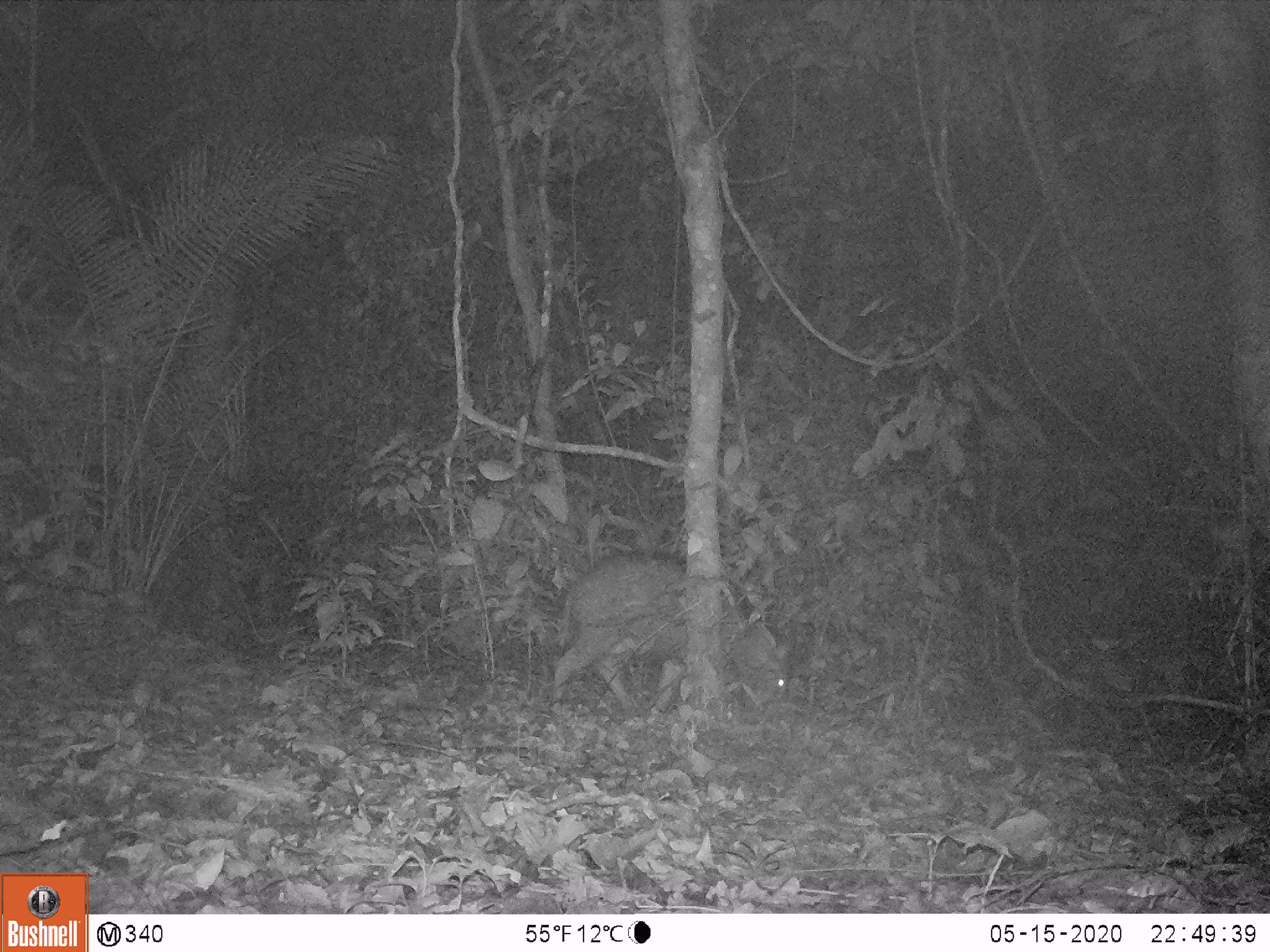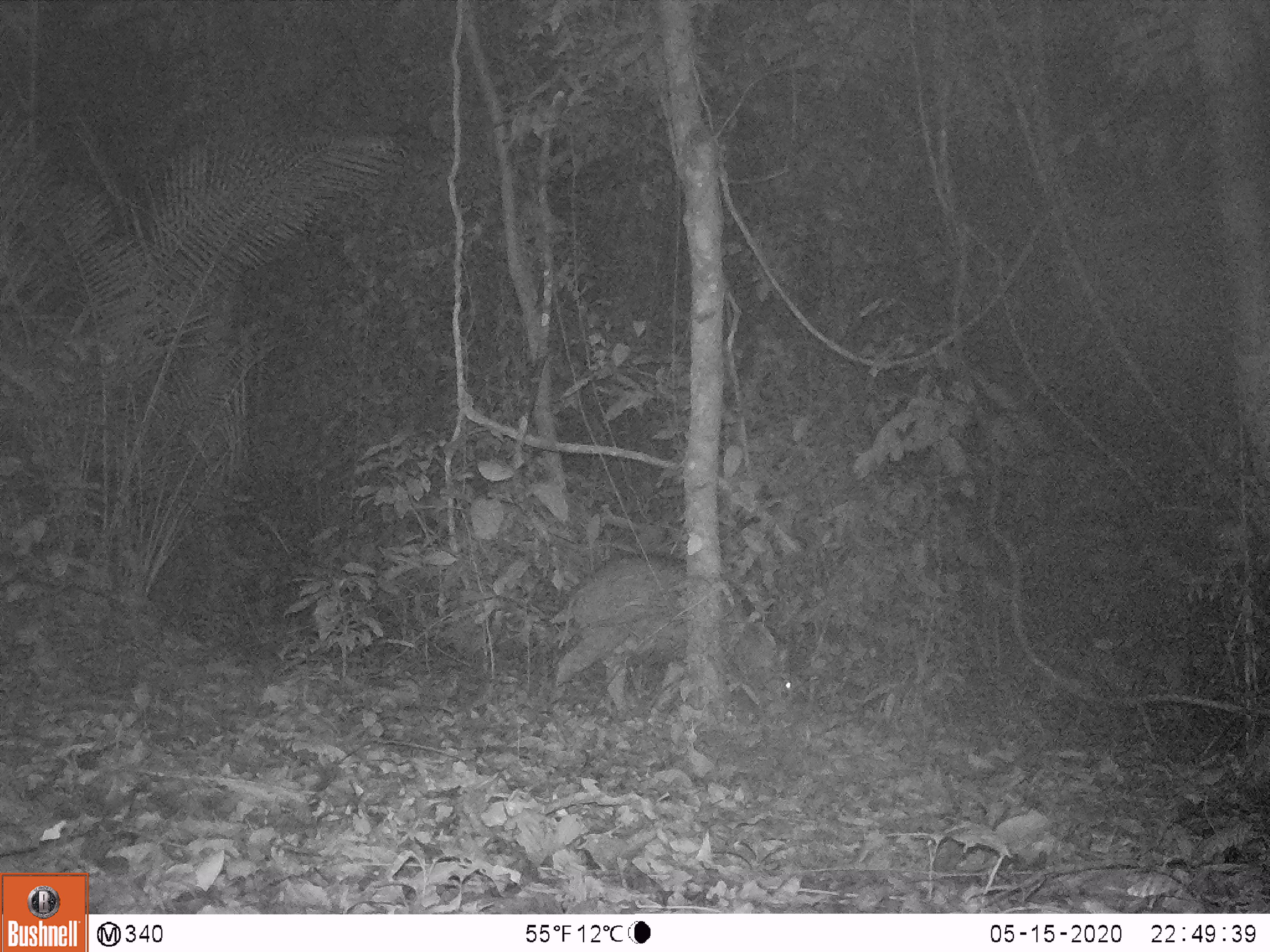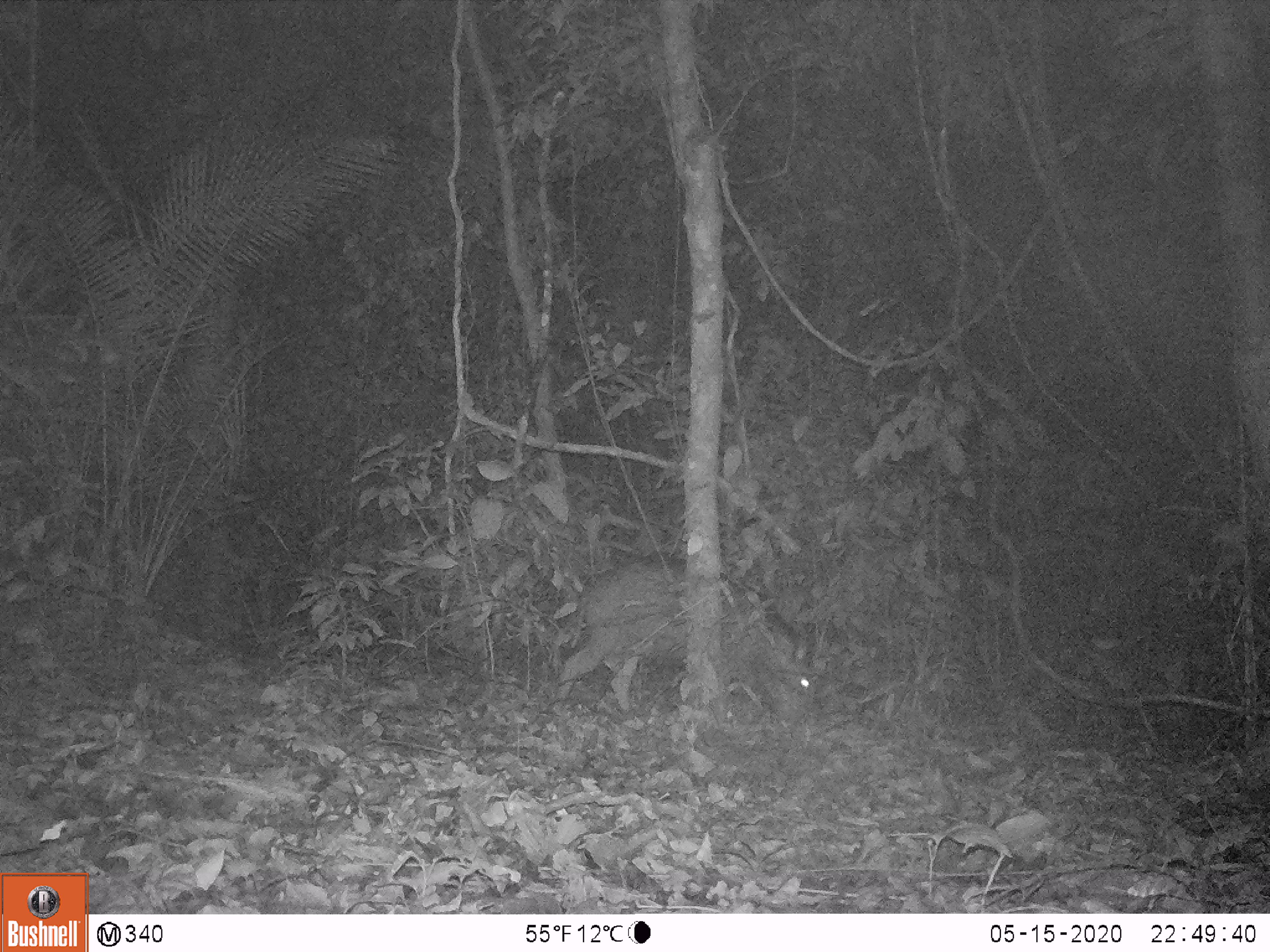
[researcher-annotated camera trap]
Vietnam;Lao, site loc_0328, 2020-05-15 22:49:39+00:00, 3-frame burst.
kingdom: Animalia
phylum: Chordata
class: Mammalia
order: Artiodactyla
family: Suidae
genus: Sus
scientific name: Sus scrofa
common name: eurasian wild pig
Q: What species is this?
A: Eurasian wild pig (Sus scrofa).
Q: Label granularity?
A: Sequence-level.